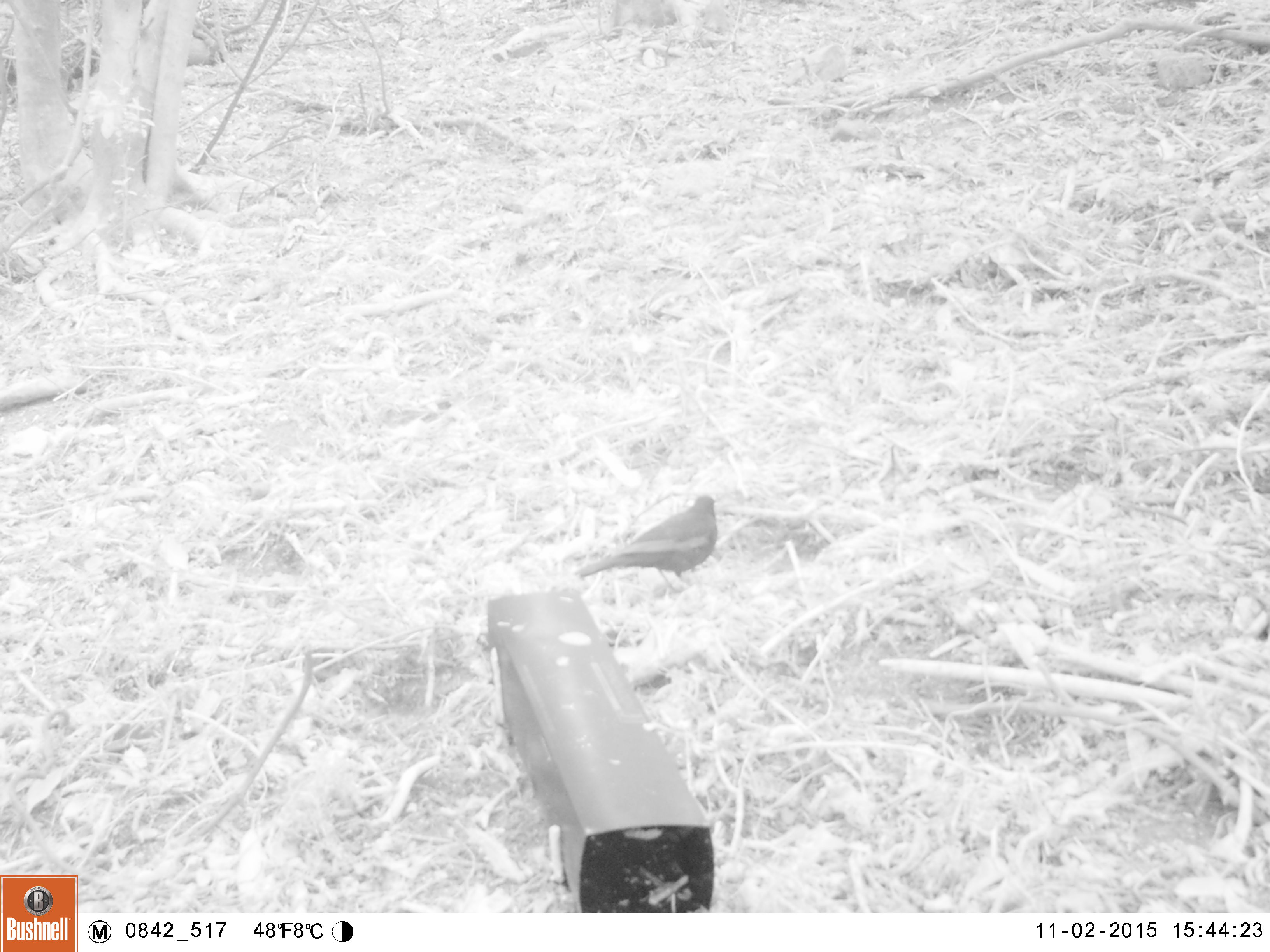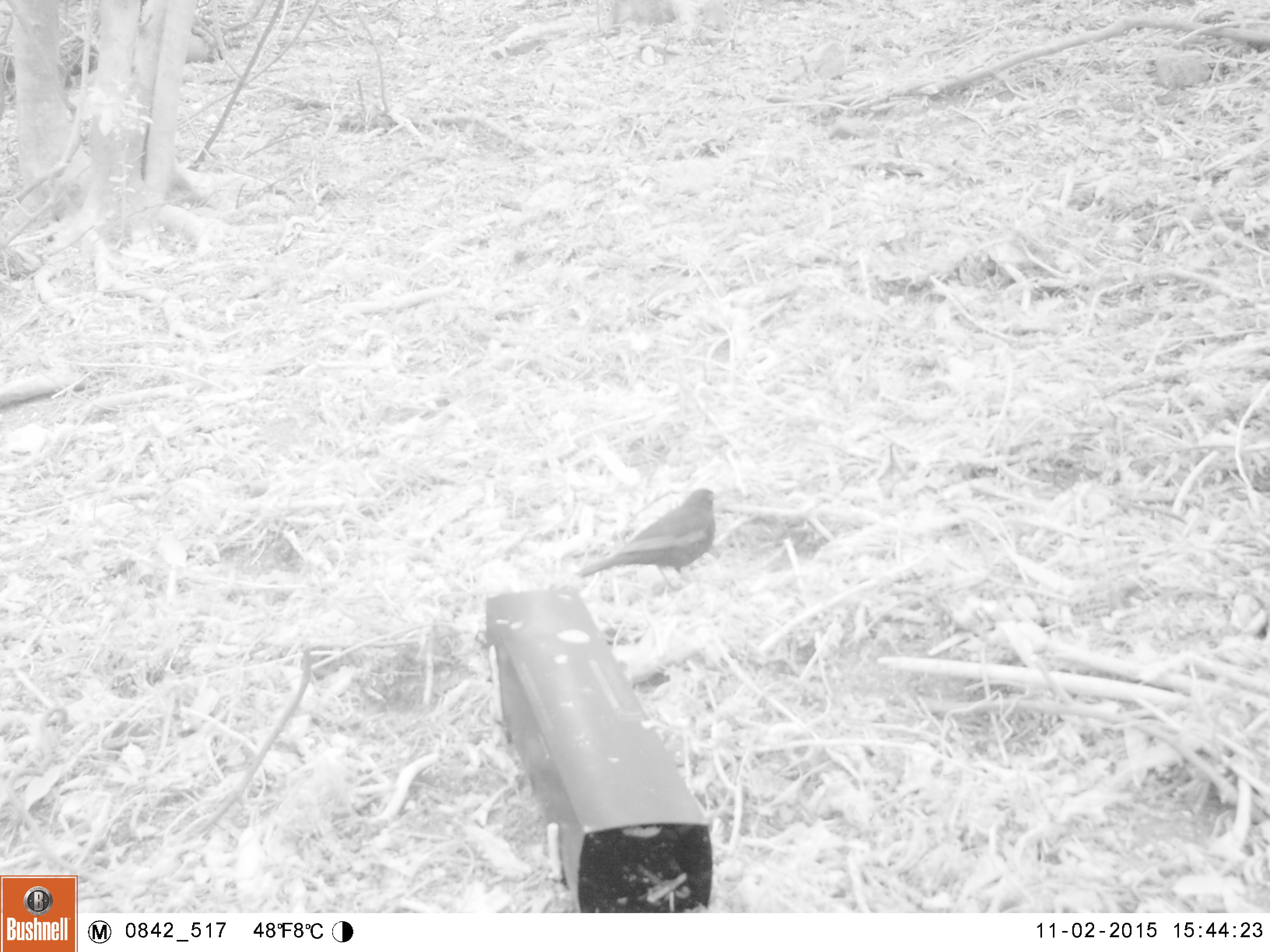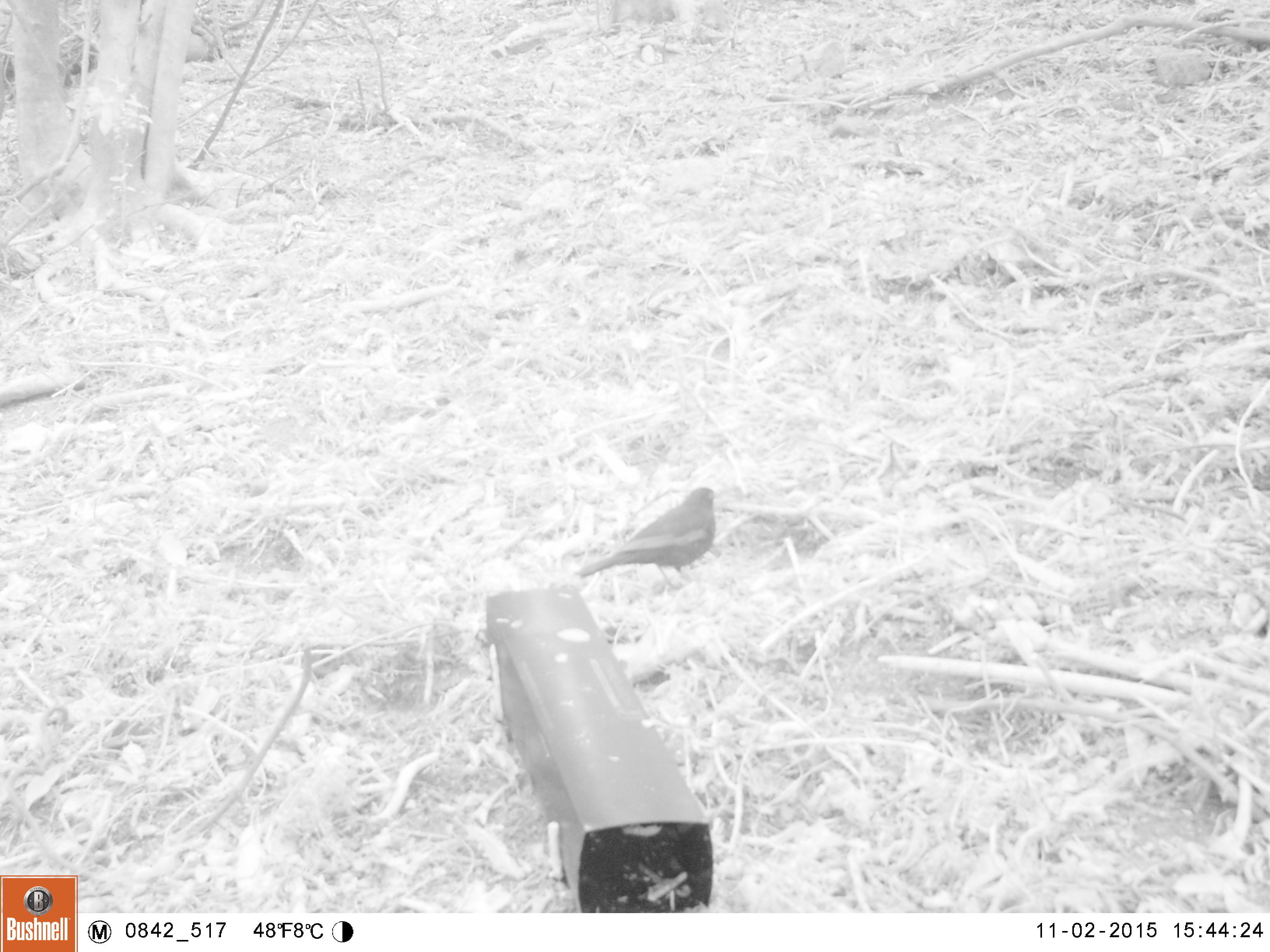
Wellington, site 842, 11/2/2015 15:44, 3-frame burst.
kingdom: Animalia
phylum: Chordata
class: Aves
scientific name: Aves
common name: bird